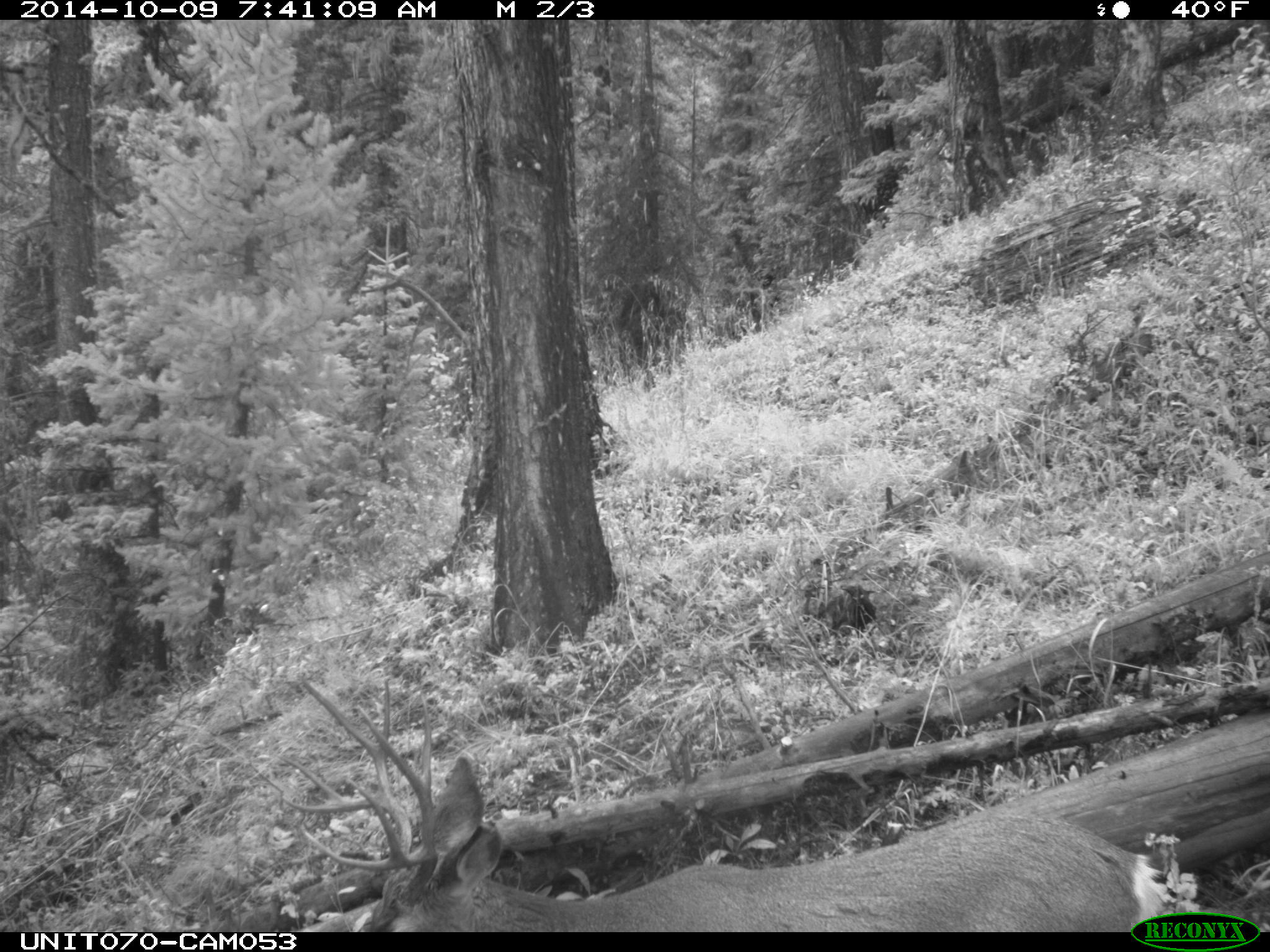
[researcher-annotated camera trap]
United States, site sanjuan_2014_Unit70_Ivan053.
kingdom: Animalia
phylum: Chordata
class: Mammalia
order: Artiodactyla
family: Cervidae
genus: Odocoileus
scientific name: Odocoileus hemionus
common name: mule deer